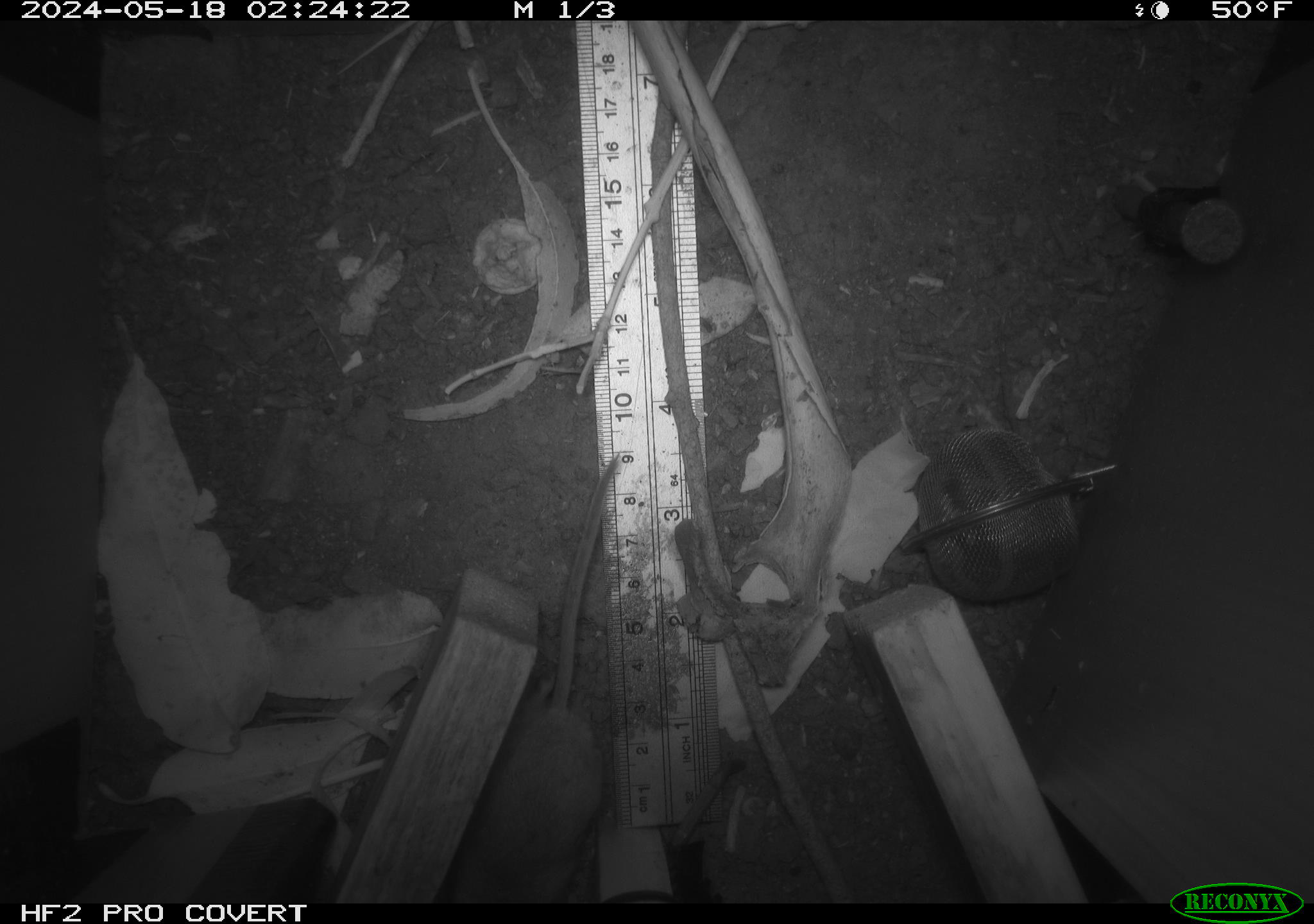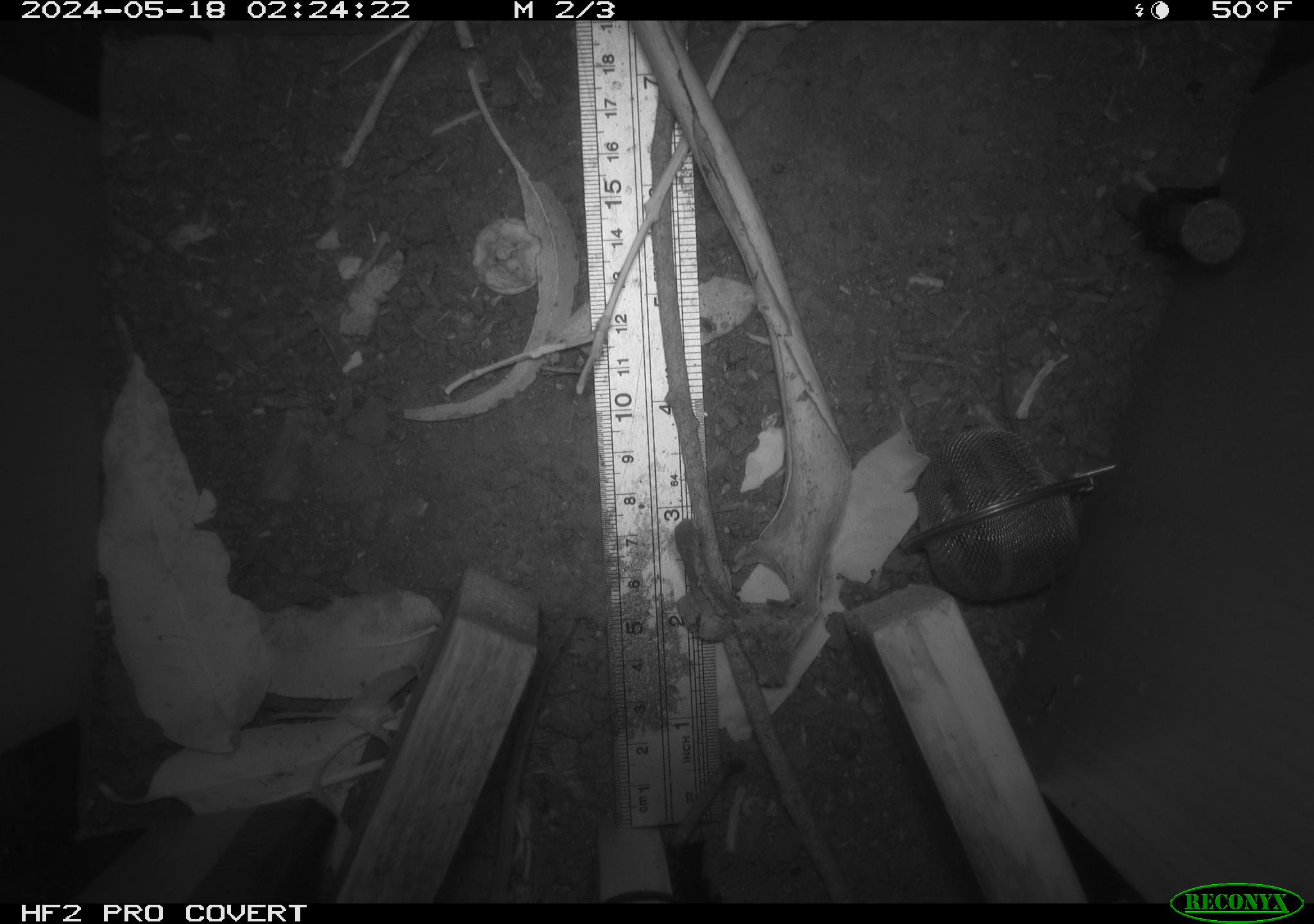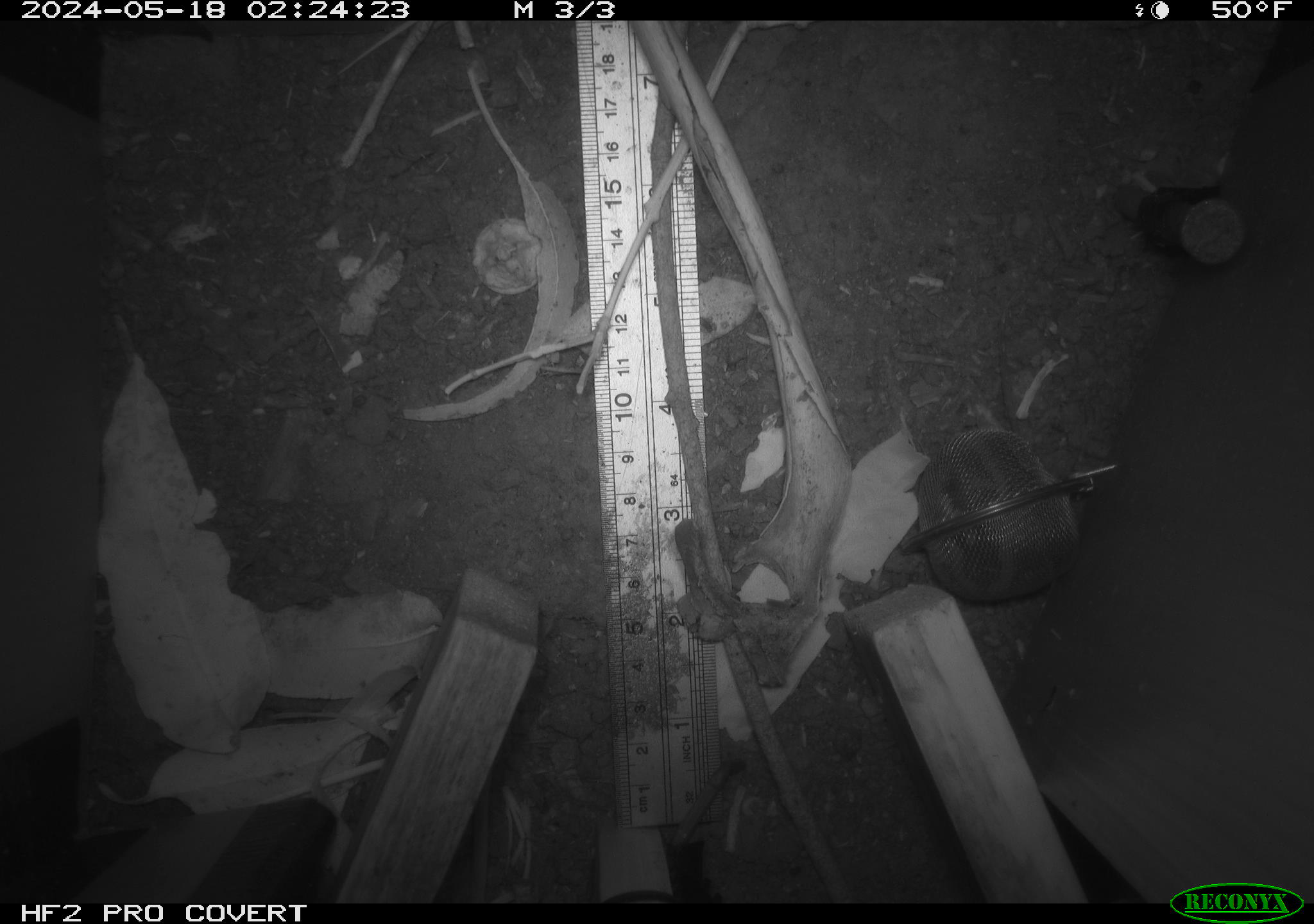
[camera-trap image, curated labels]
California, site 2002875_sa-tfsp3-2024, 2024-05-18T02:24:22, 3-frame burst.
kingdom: Animalia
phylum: Chordata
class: Mammalia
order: Rodentia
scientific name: Rodentia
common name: rodent